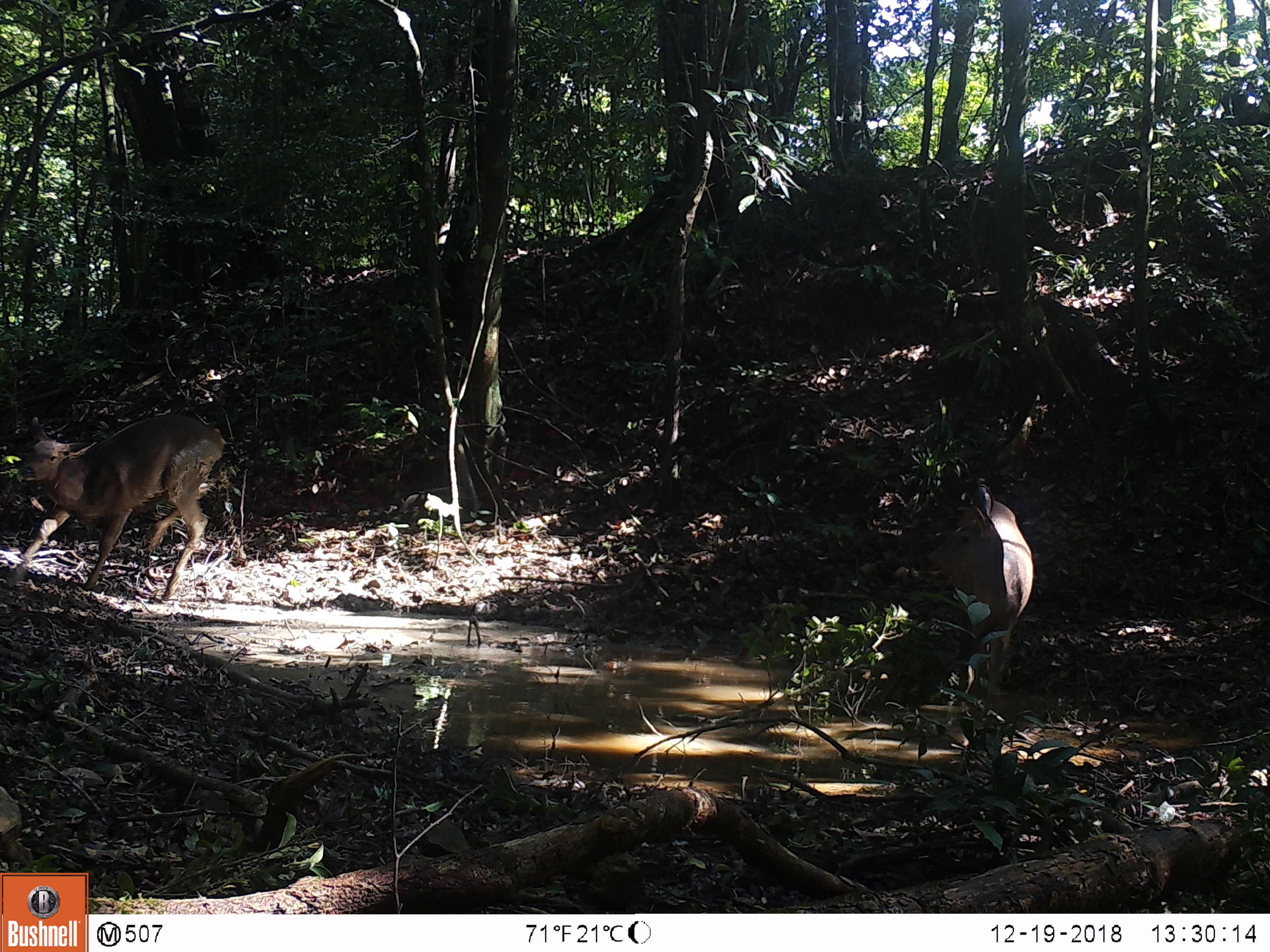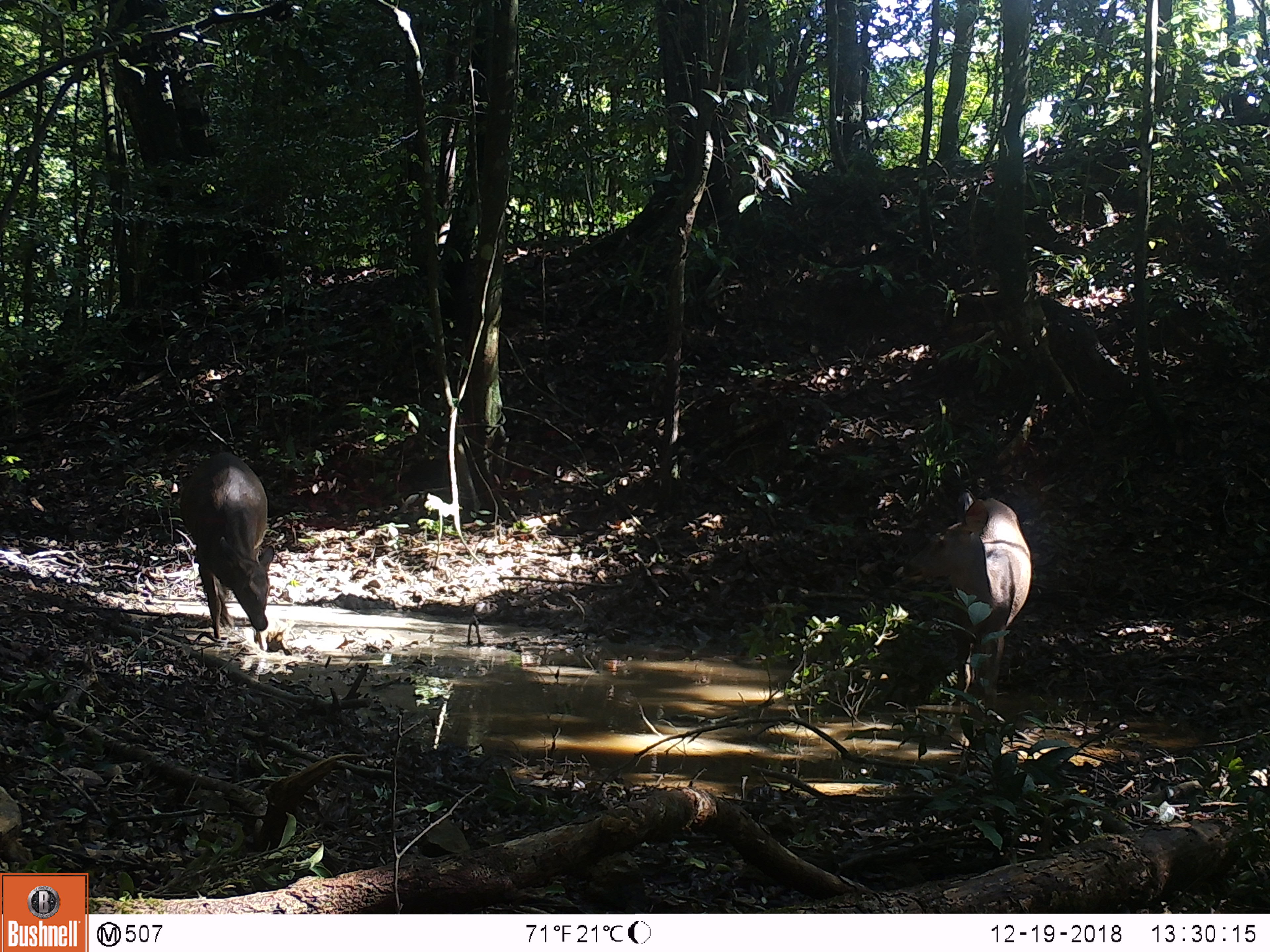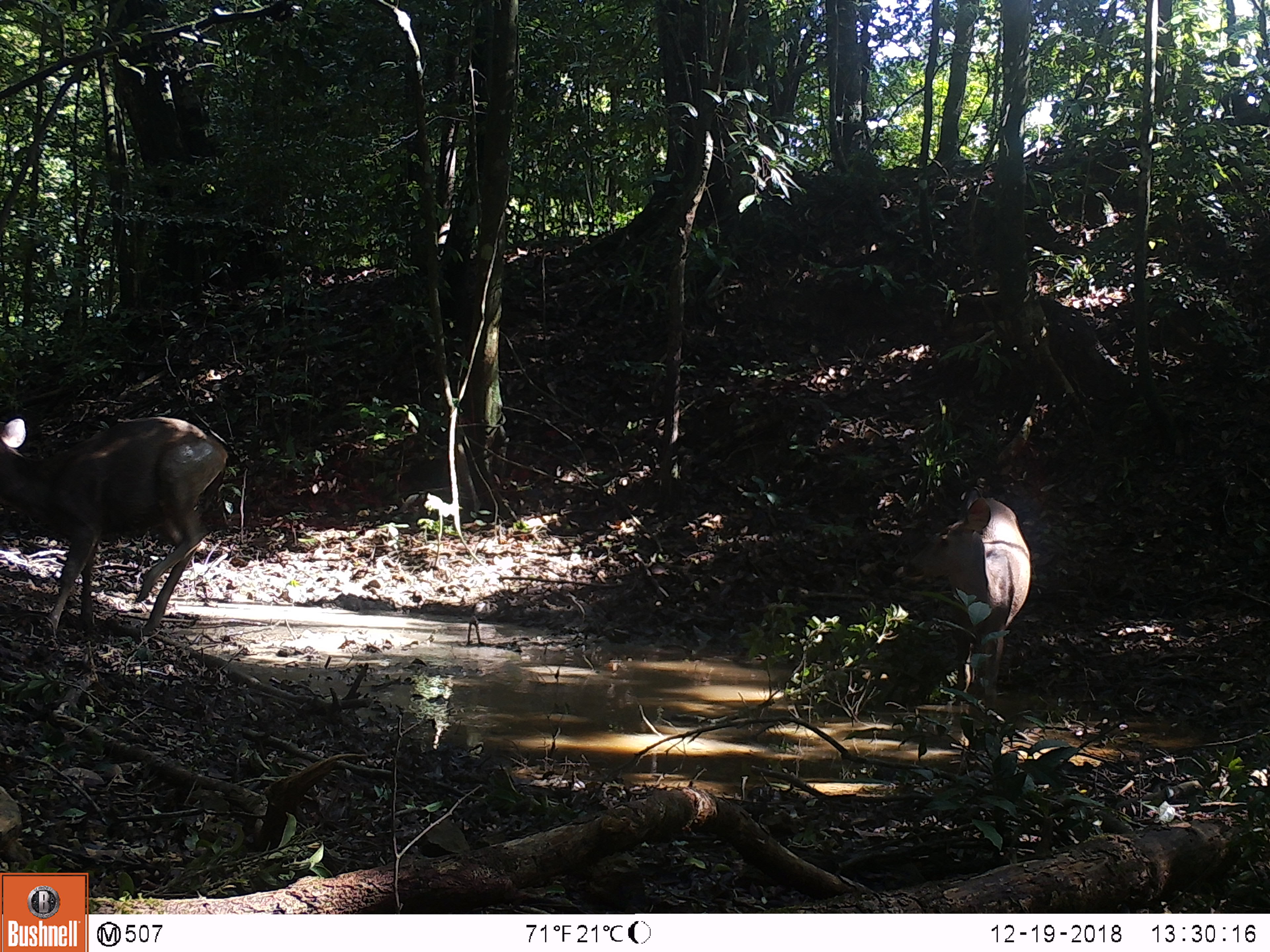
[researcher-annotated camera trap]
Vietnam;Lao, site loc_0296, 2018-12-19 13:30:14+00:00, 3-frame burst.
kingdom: Animalia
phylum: Chordata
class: Mammalia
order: Artiodactyla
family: Cervidae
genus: Rusa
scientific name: Rusa unicolor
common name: sambar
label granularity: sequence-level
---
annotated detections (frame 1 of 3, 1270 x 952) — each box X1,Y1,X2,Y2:
sambar: 5,413,234,601; 919,478,1035,728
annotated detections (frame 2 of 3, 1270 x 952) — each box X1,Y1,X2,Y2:
sambar: 901,487,1033,711; 177,451,277,653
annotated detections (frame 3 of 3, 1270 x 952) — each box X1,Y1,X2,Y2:
sambar: 0,416,230,638; 908,485,1031,708